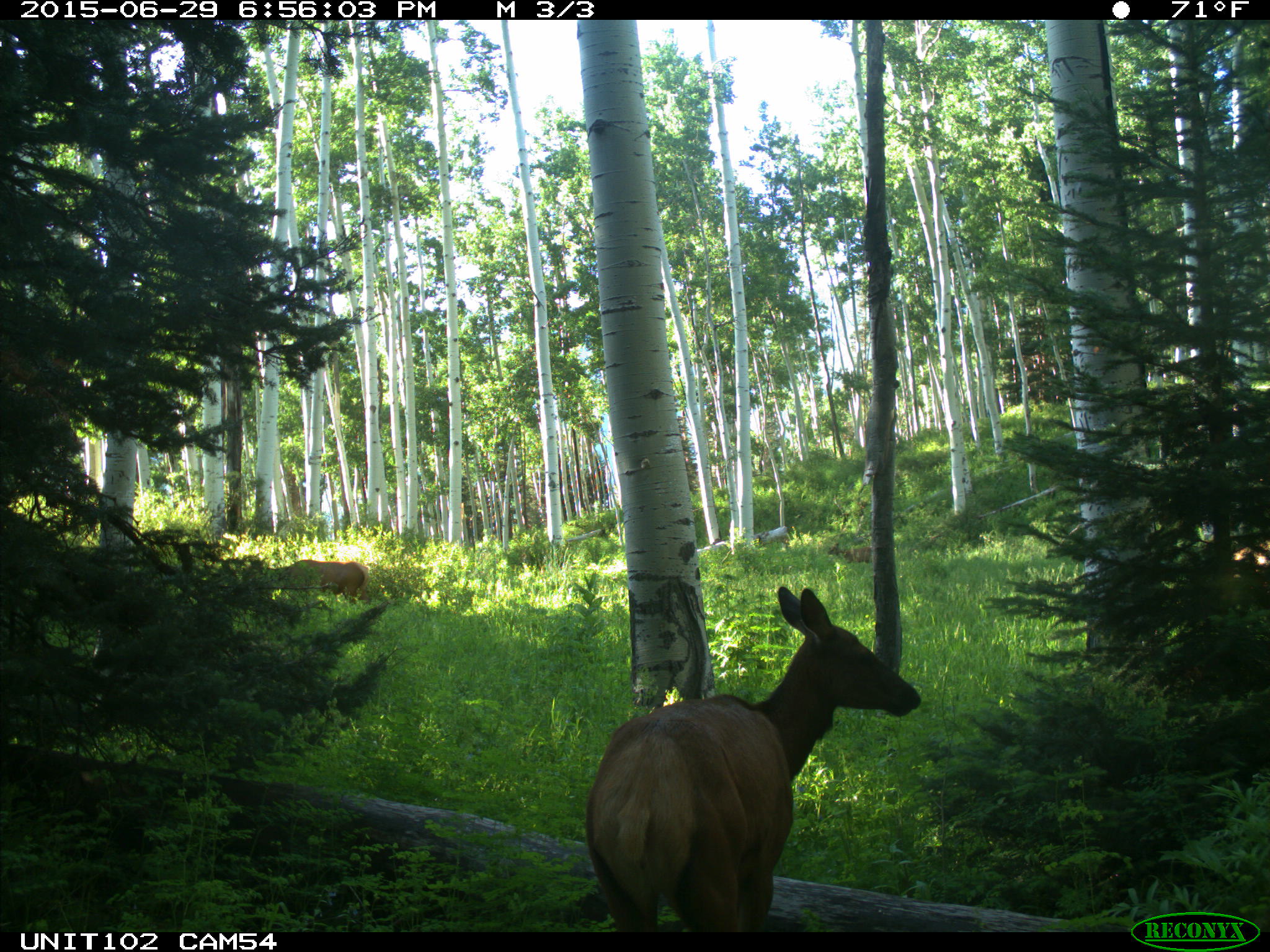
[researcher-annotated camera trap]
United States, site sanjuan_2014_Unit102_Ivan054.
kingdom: Animalia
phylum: Chordata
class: Mammalia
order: Artiodactyla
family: Cervidae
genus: Cervus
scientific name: Cervus elaphus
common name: red deer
Cervus elaphus (red deer).